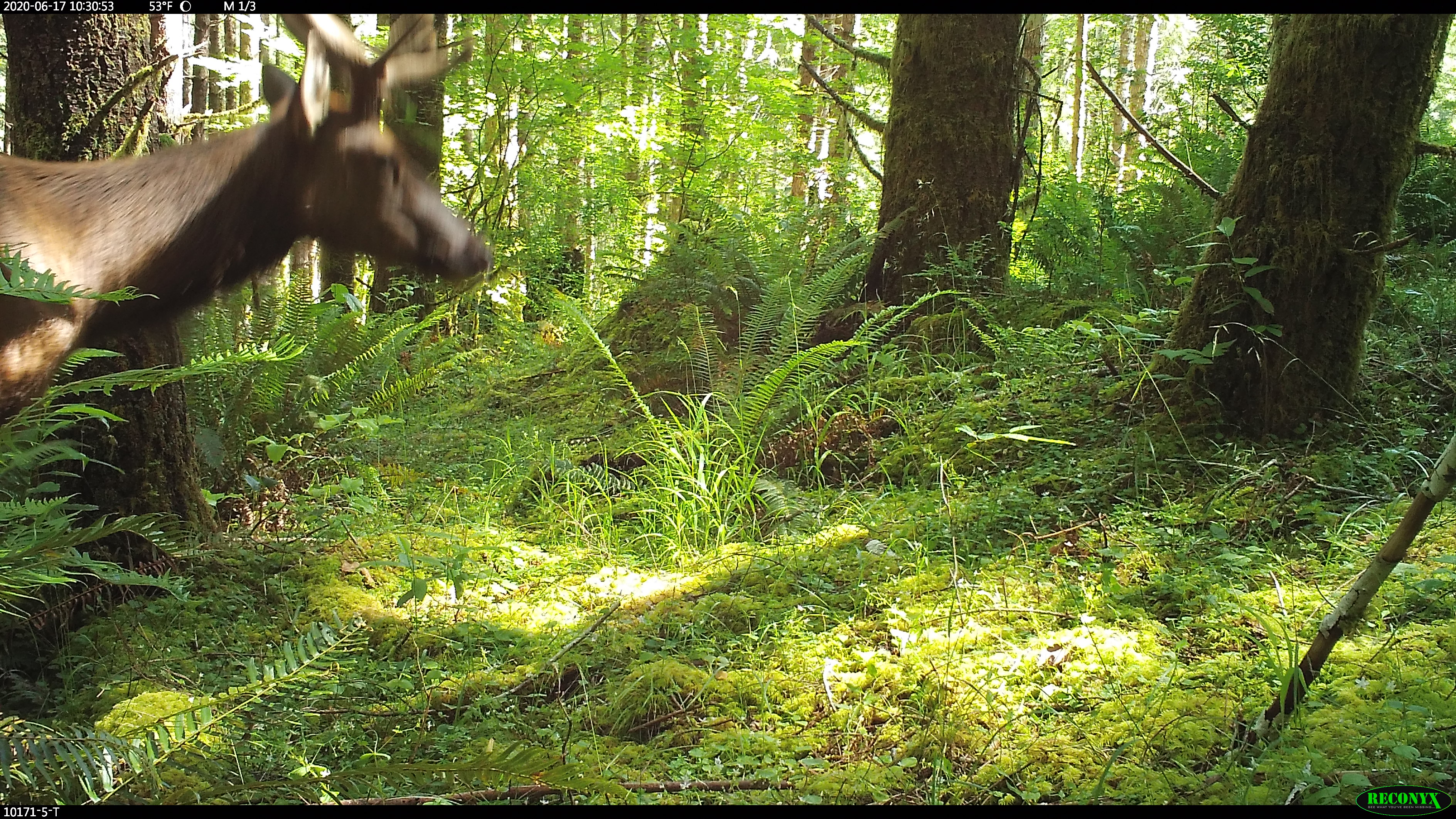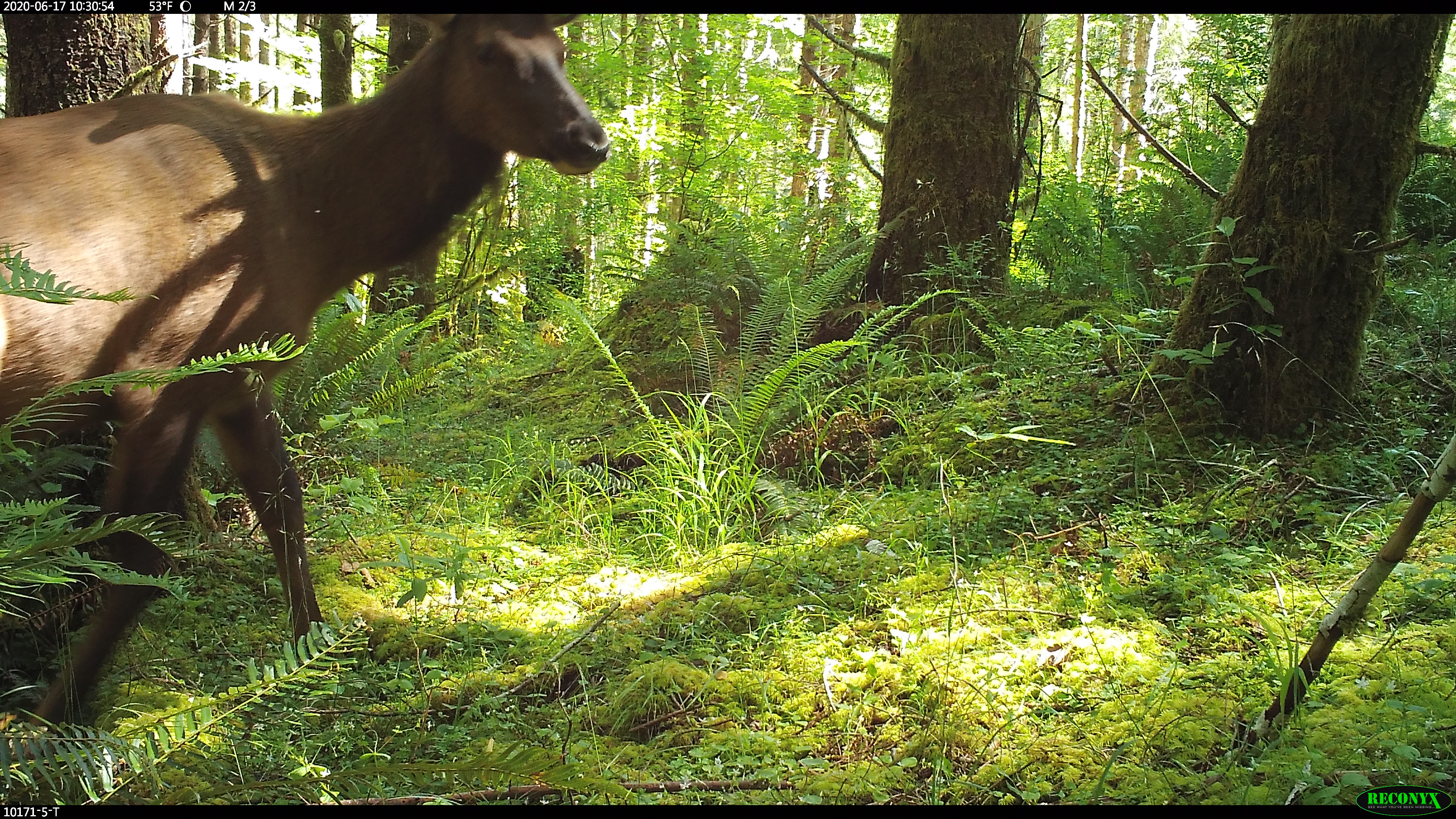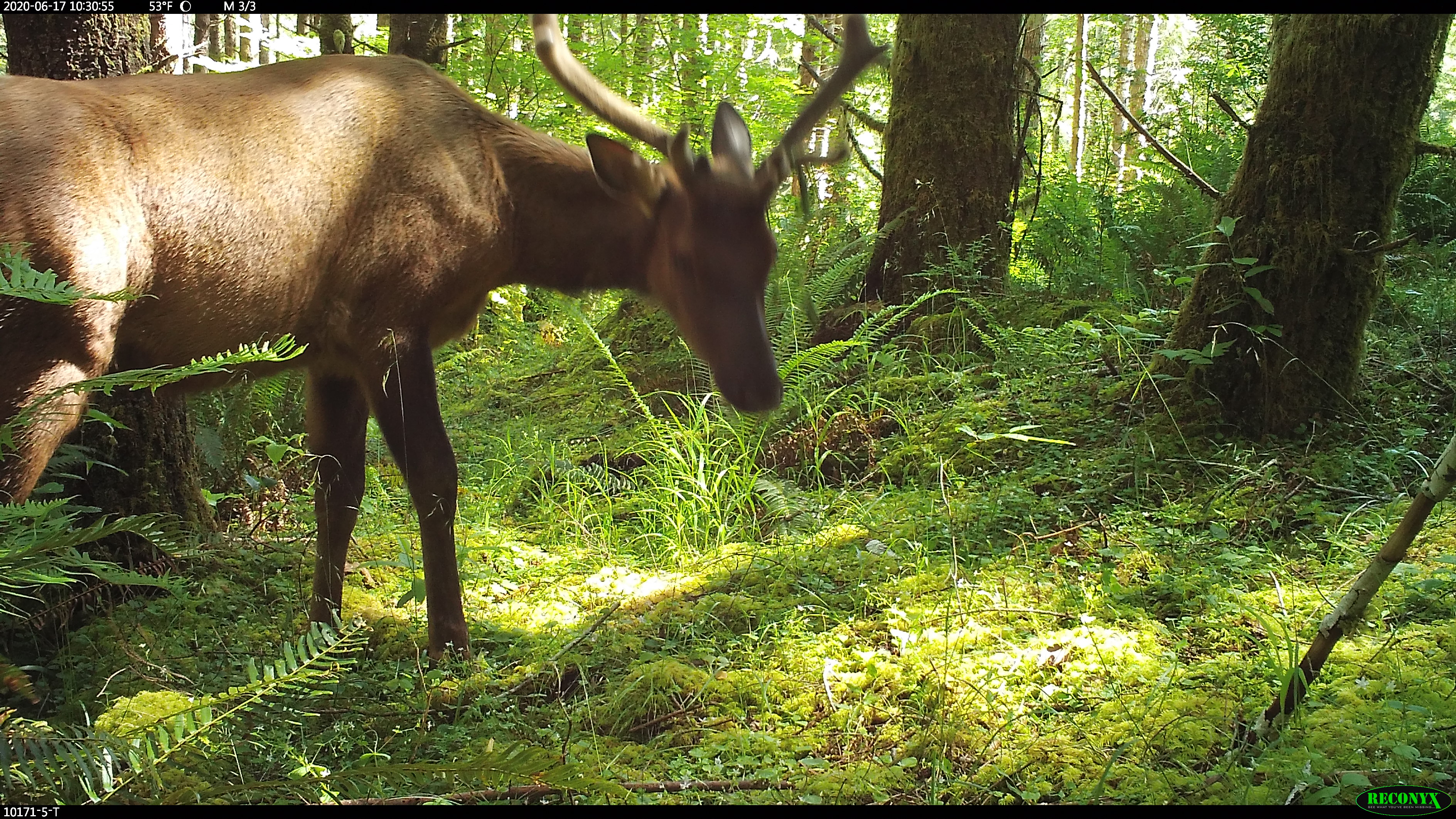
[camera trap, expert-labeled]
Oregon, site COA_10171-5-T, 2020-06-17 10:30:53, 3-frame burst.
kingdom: Animalia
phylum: Chordata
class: Mammalia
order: Artiodactyla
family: Cervidae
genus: Cervus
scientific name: Cervus canadensis roosevelti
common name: roosevelt elk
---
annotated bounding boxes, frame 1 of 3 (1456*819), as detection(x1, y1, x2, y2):
roosevelt elk: detection(2, 18, 491, 421)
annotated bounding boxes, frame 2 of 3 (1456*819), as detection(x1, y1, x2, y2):
roosevelt elk: detection(2, 16, 615, 729)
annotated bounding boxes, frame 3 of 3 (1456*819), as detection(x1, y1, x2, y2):
roosevelt elk: detection(2, 21, 901, 664)